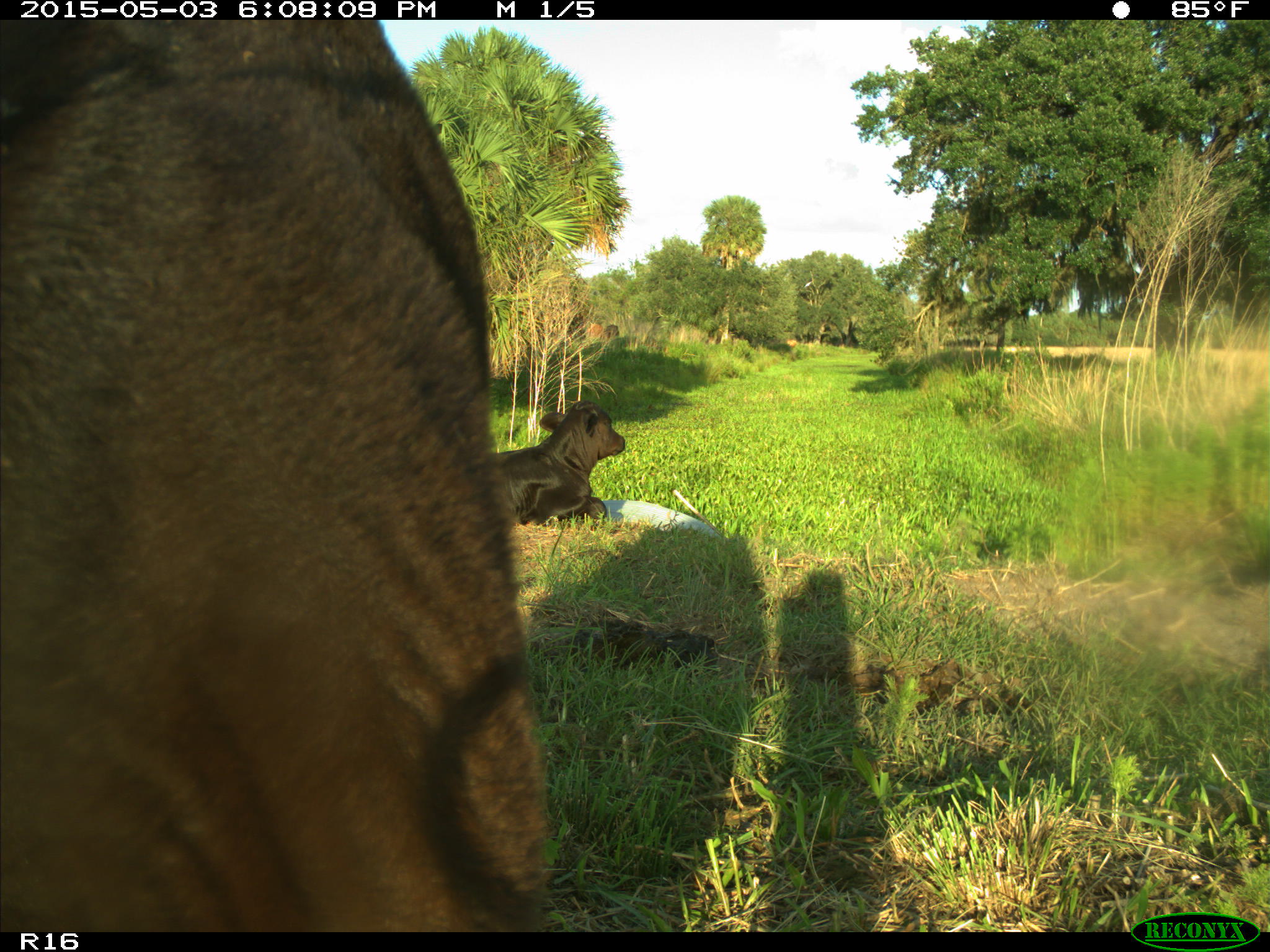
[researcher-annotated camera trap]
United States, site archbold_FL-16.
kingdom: Animalia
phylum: Chordata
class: Mammalia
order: Artiodactyla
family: Bovidae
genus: Bos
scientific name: Bos taurus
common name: domestic cow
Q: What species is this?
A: Bos taurus (domestic cow).